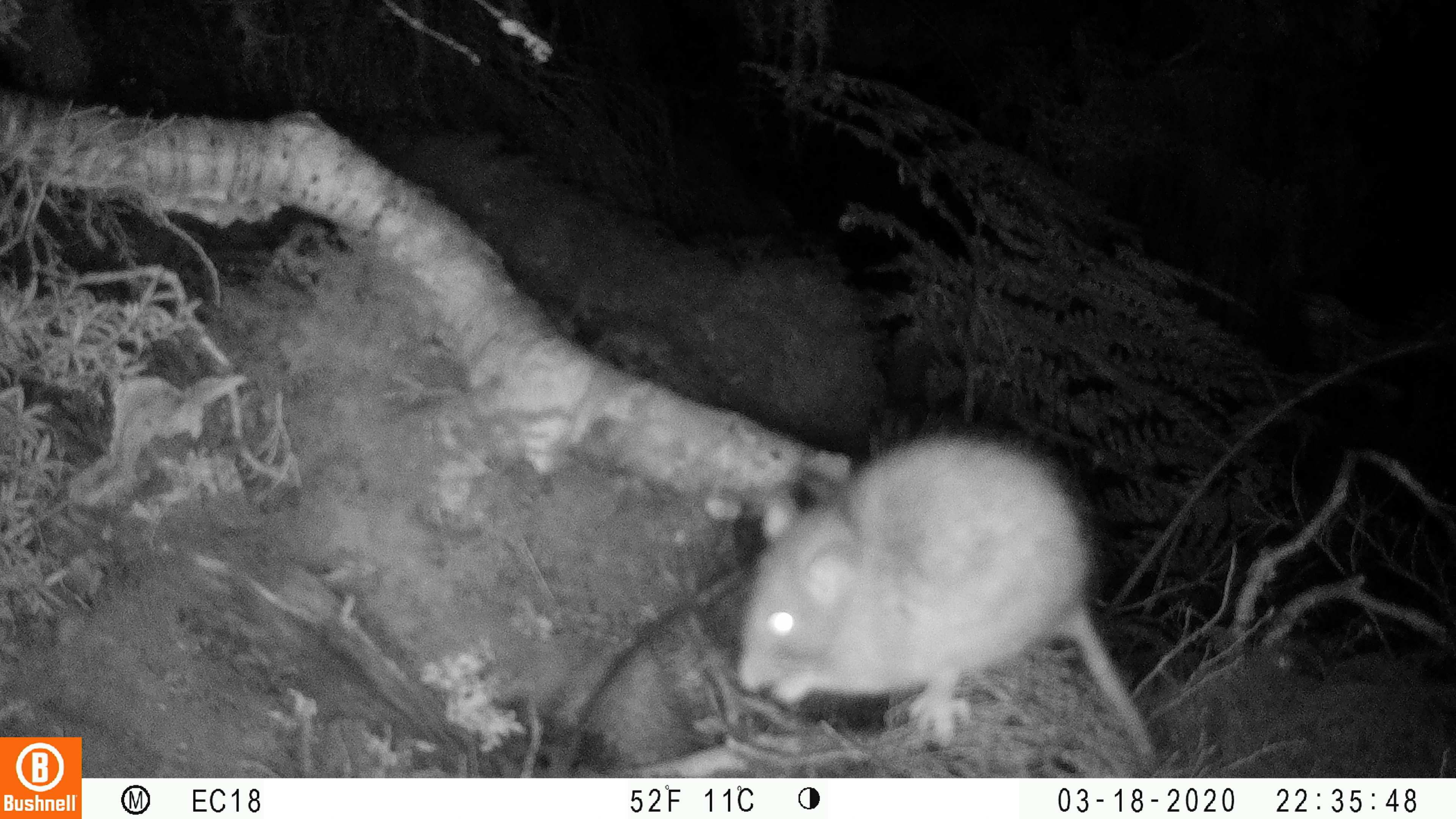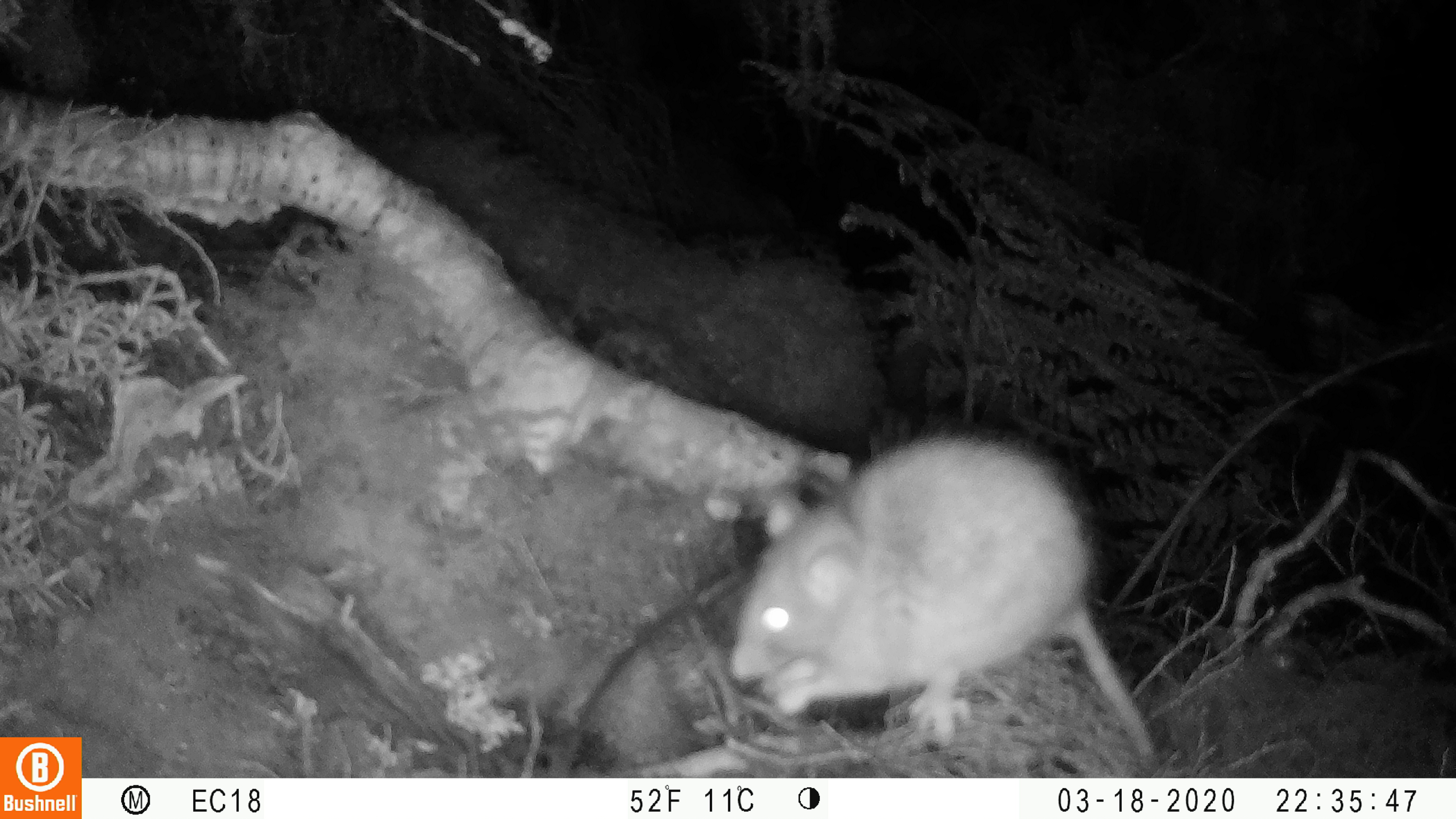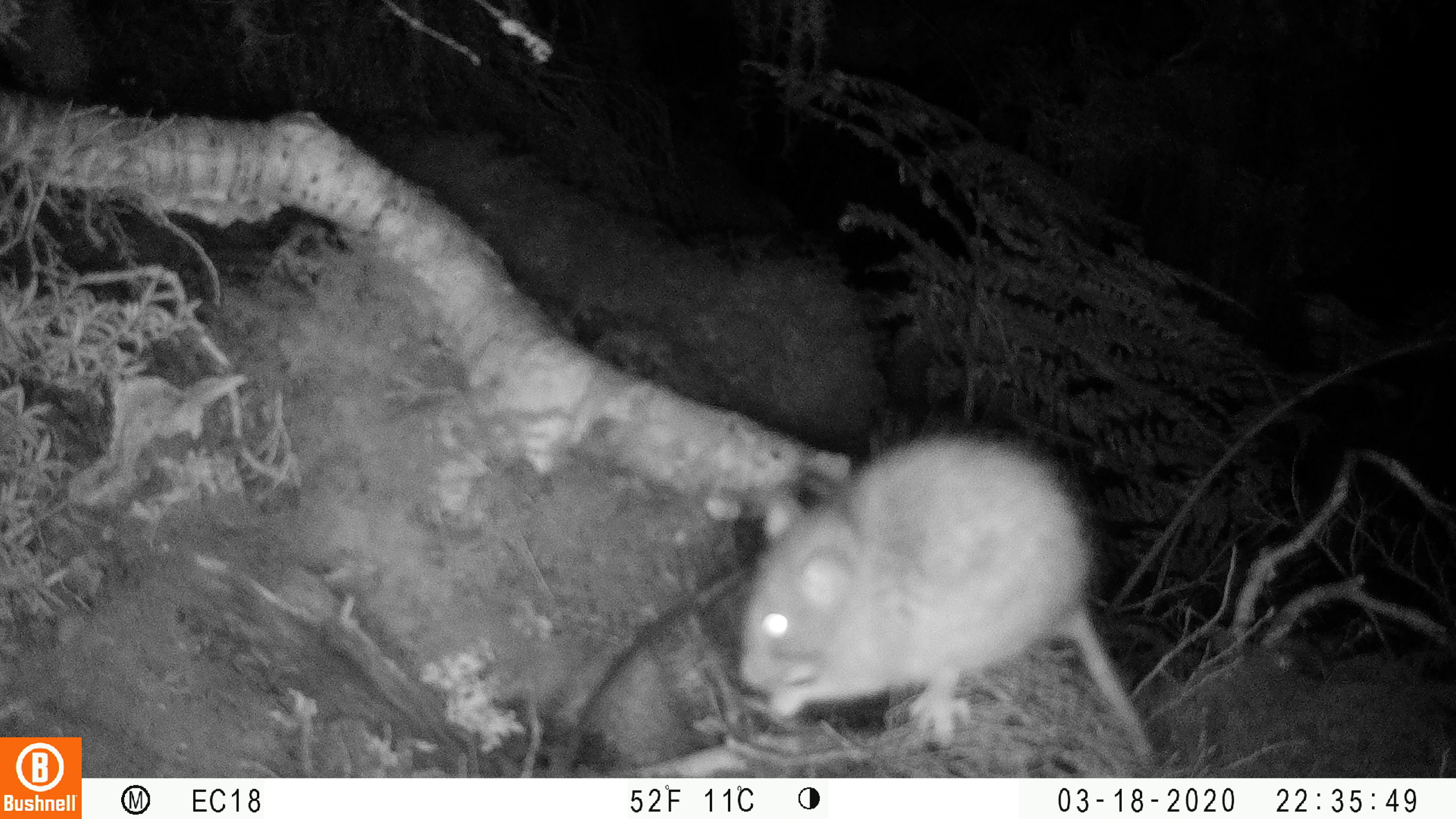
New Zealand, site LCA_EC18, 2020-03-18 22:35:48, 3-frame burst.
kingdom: Animalia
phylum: Chordata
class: Mammalia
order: Rodentia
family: Muridae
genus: Rattus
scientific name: Rattus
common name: rat